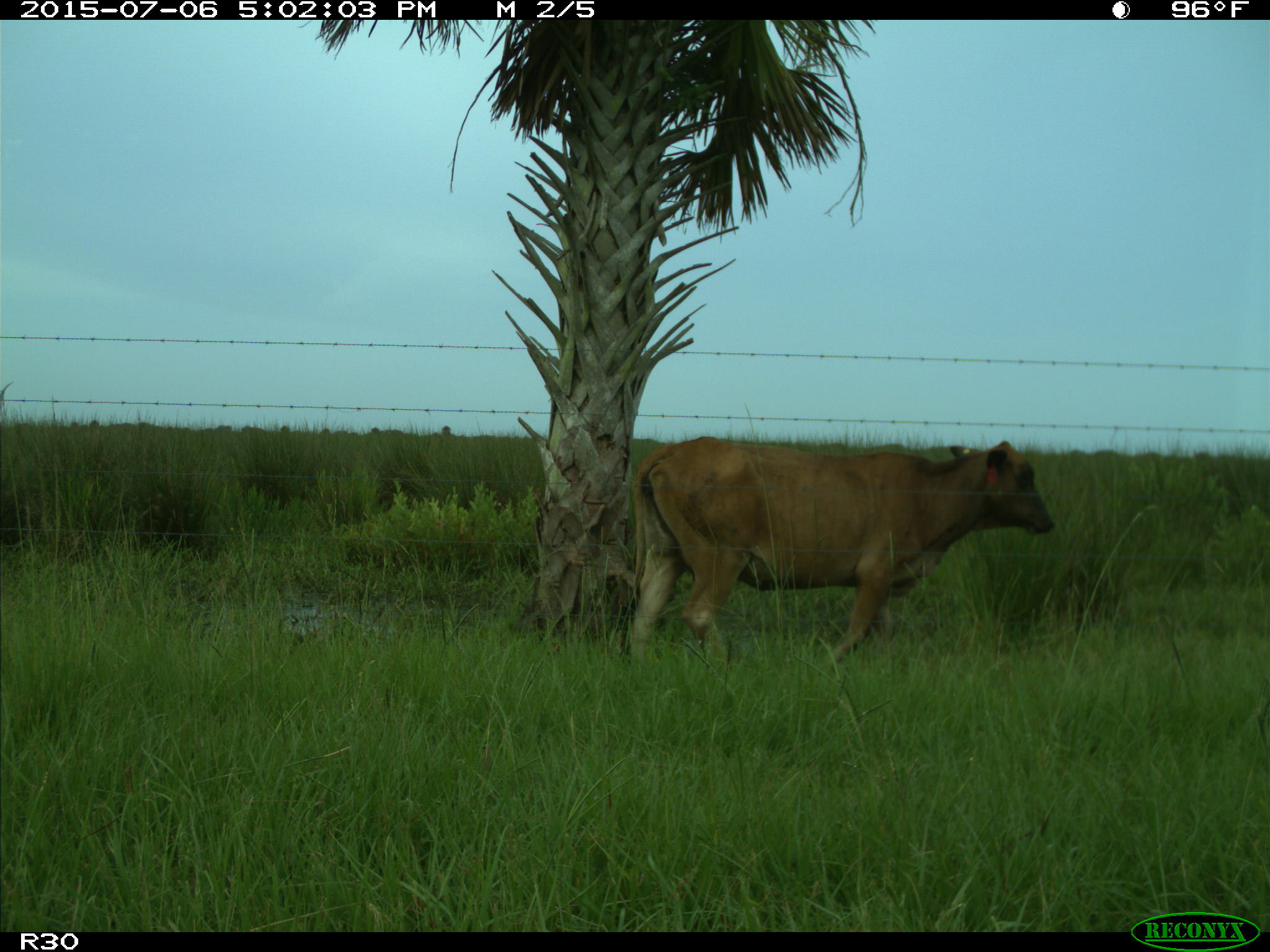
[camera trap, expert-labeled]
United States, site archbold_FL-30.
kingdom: Animalia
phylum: Chordata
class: Mammalia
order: Artiodactyla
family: Bovidae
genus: Bos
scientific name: Bos taurus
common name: domestic cow